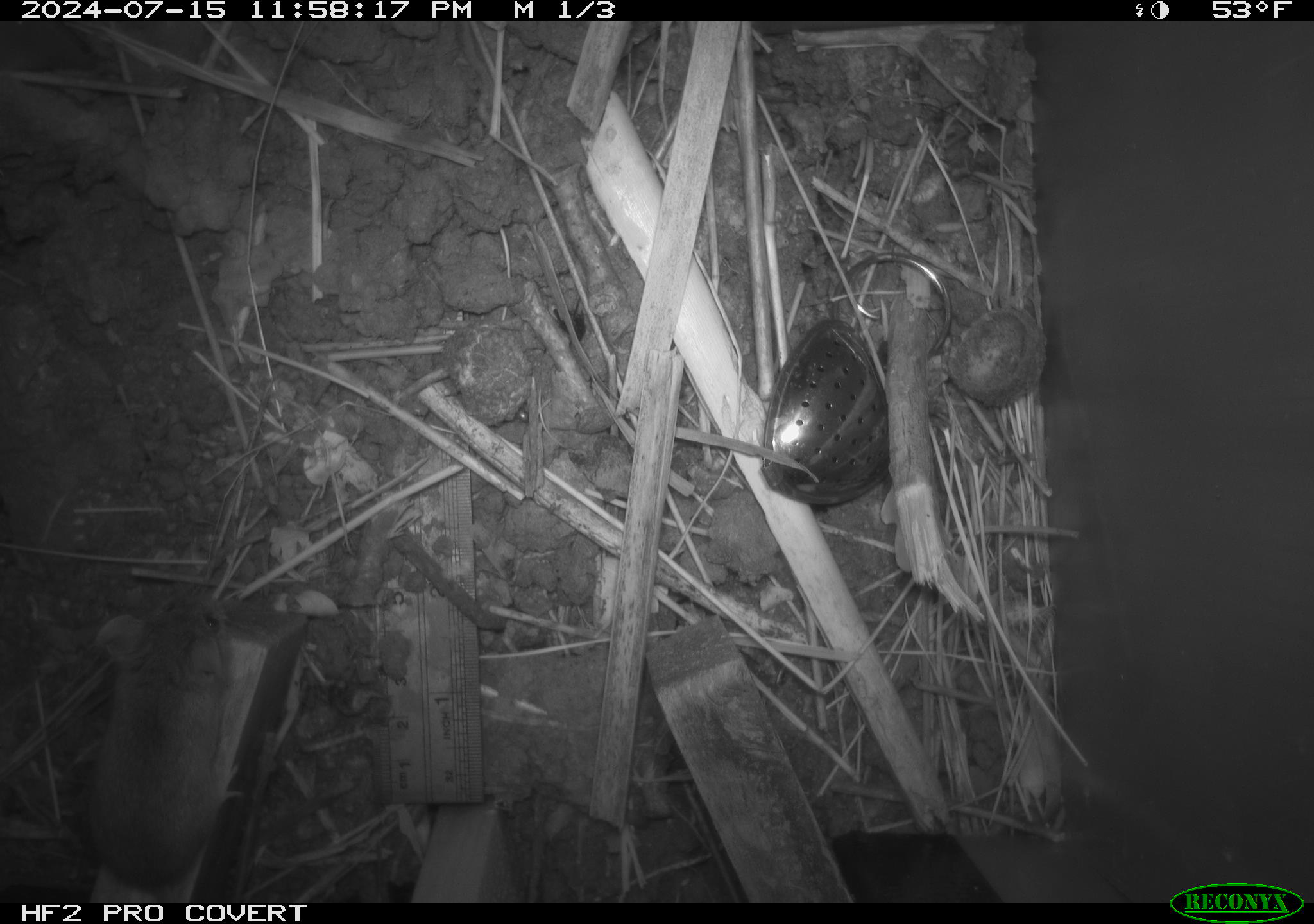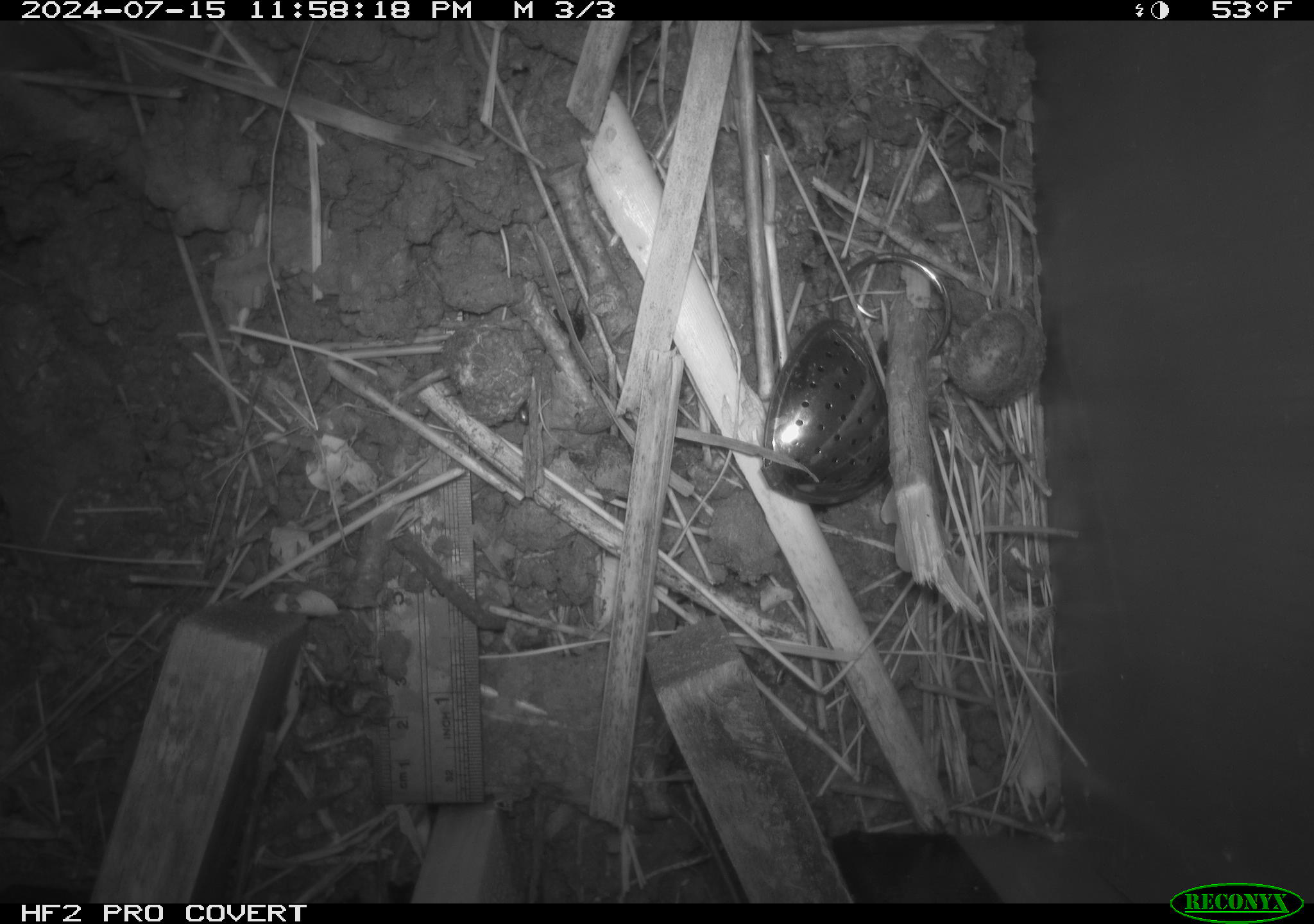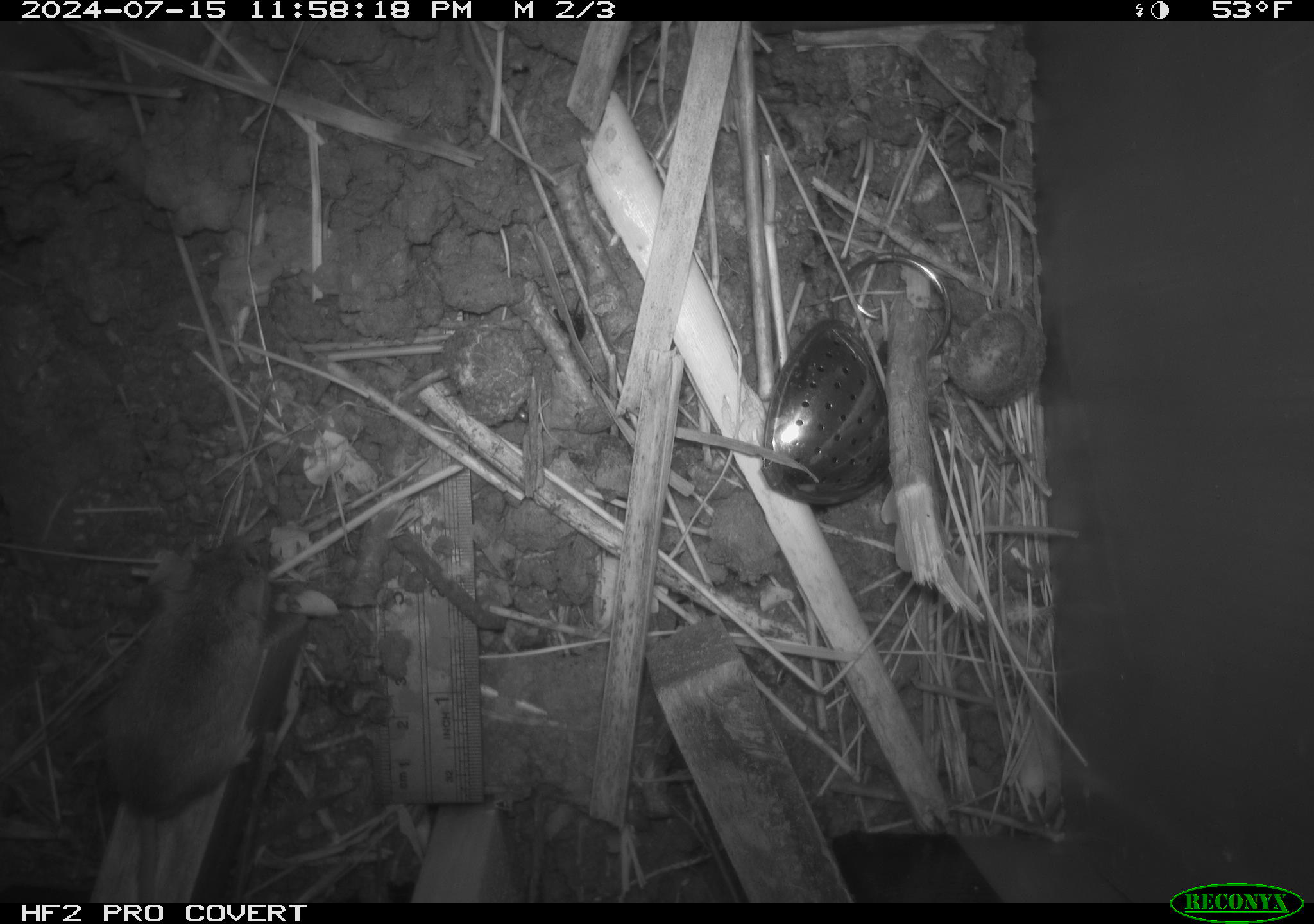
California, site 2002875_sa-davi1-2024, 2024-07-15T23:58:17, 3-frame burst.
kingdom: Animalia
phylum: Chordata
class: Mammalia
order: Rodentia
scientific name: Rodentia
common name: mouse species